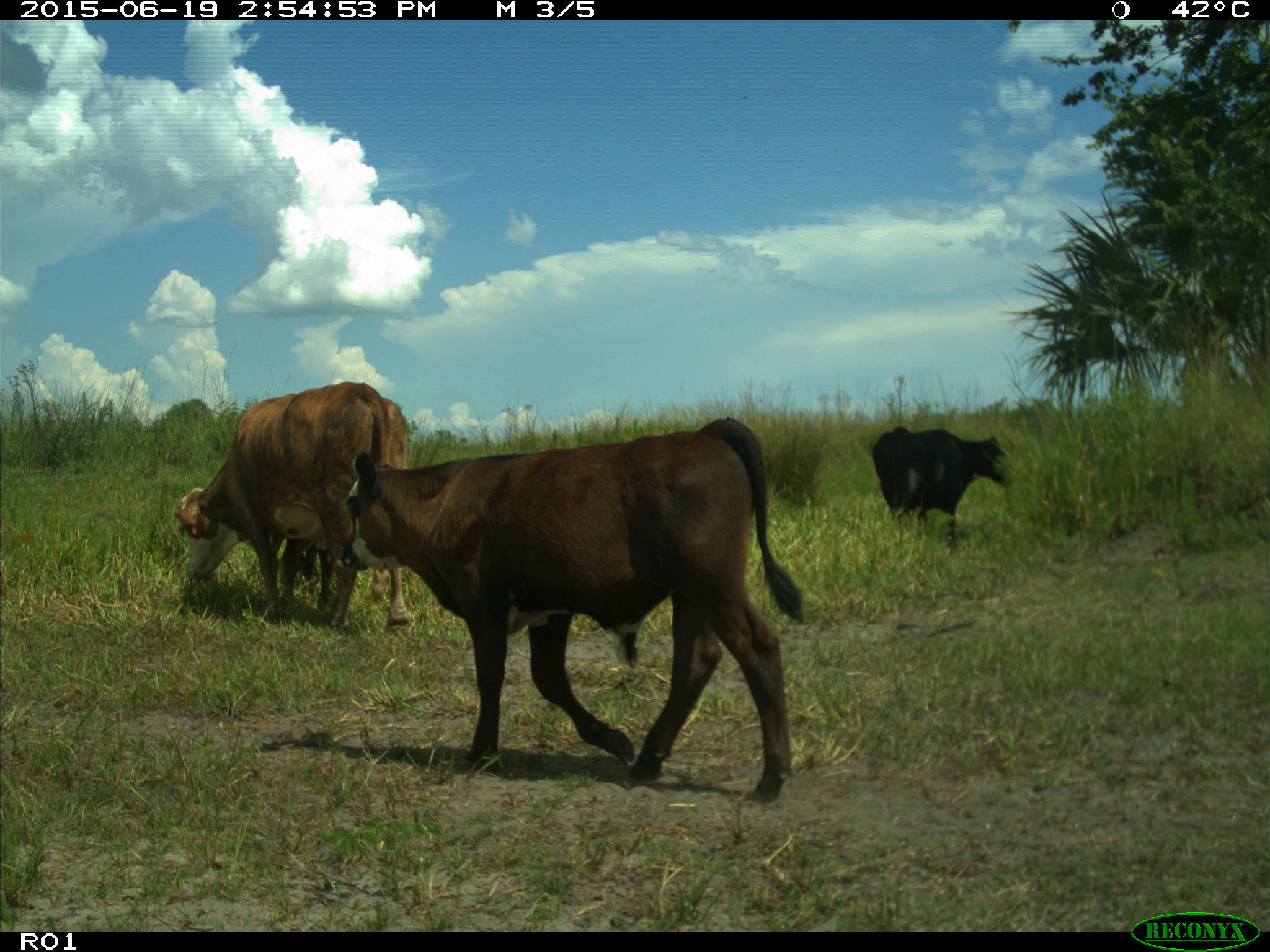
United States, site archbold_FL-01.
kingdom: Animalia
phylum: Chordata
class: Mammalia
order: Artiodactyla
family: Bovidae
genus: Bos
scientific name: Bos taurus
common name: domestic cow